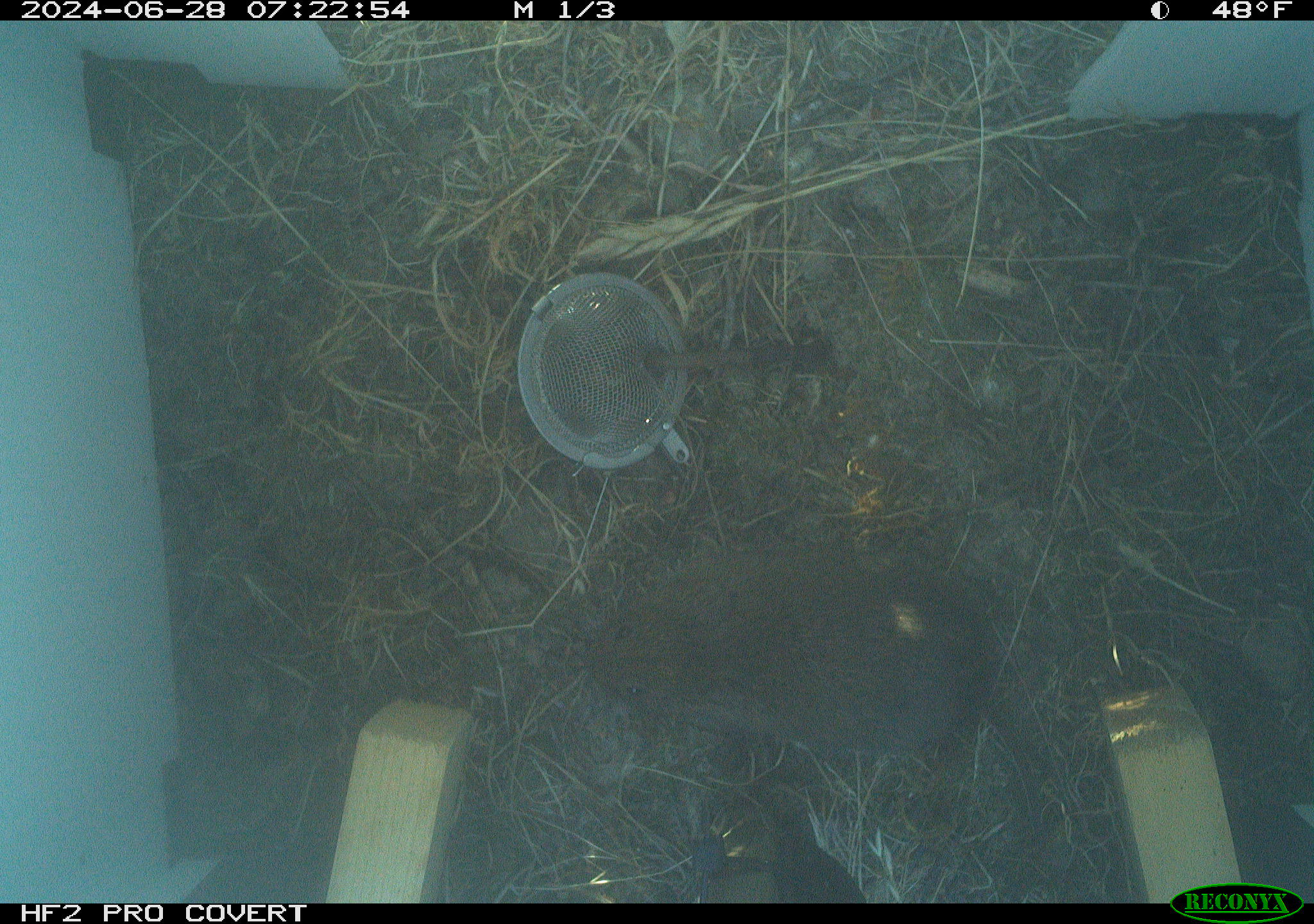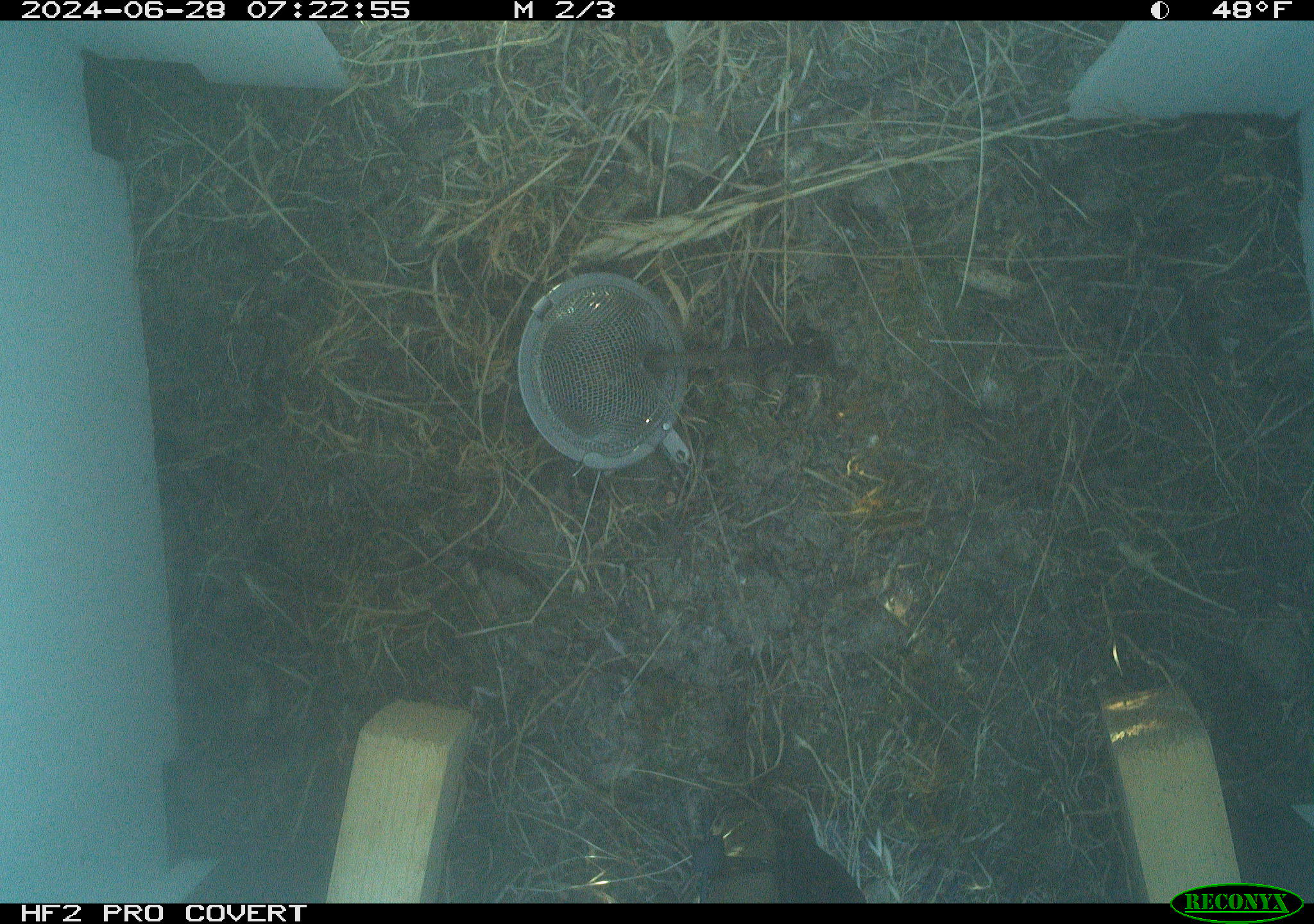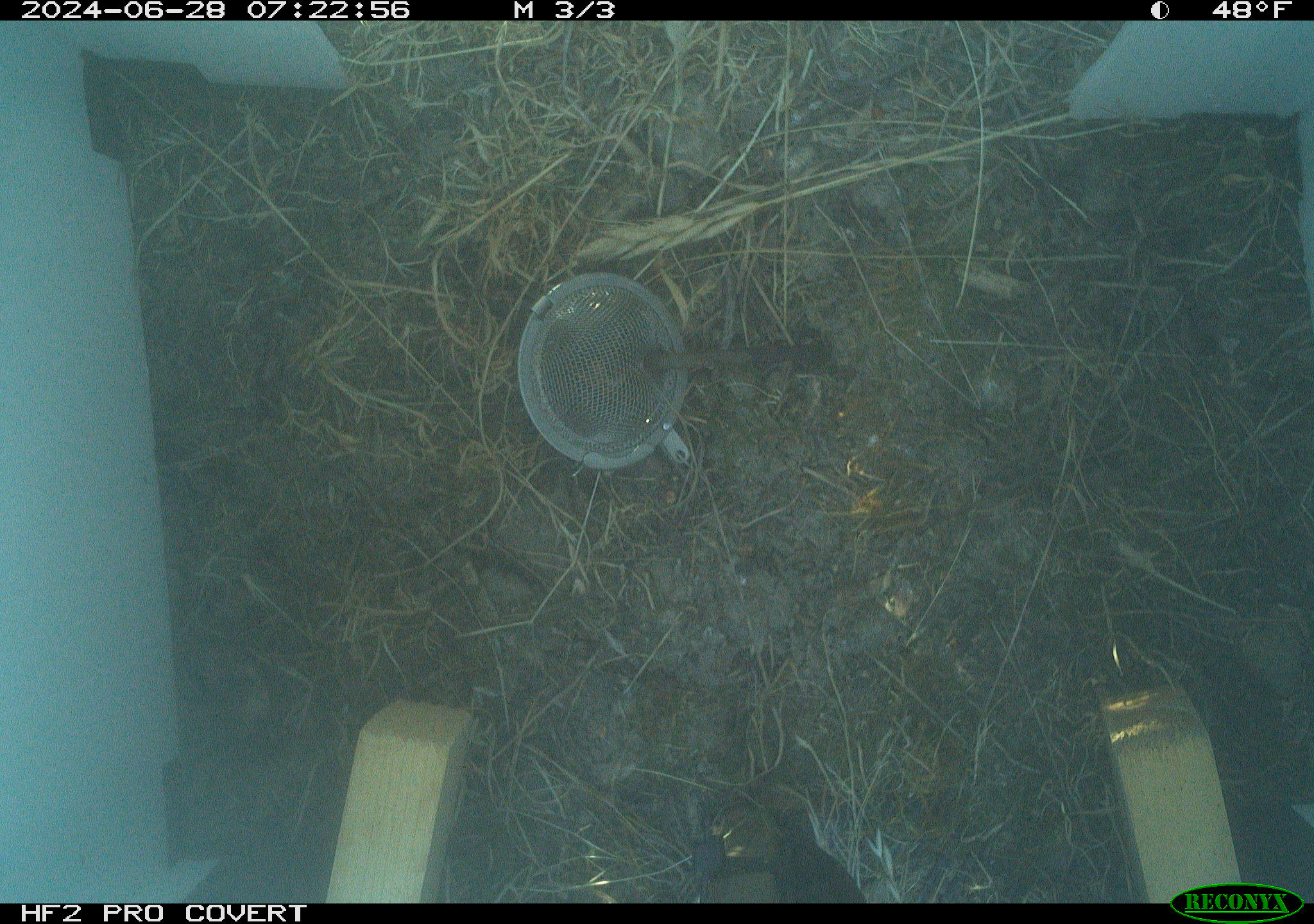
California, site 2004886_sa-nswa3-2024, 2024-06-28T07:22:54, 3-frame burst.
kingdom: Animalia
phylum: Chordata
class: Mammalia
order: Rodentia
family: Cricetidae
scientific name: Arvicolinae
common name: voles, lemmings, and muskrats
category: arvicolinae subfamily